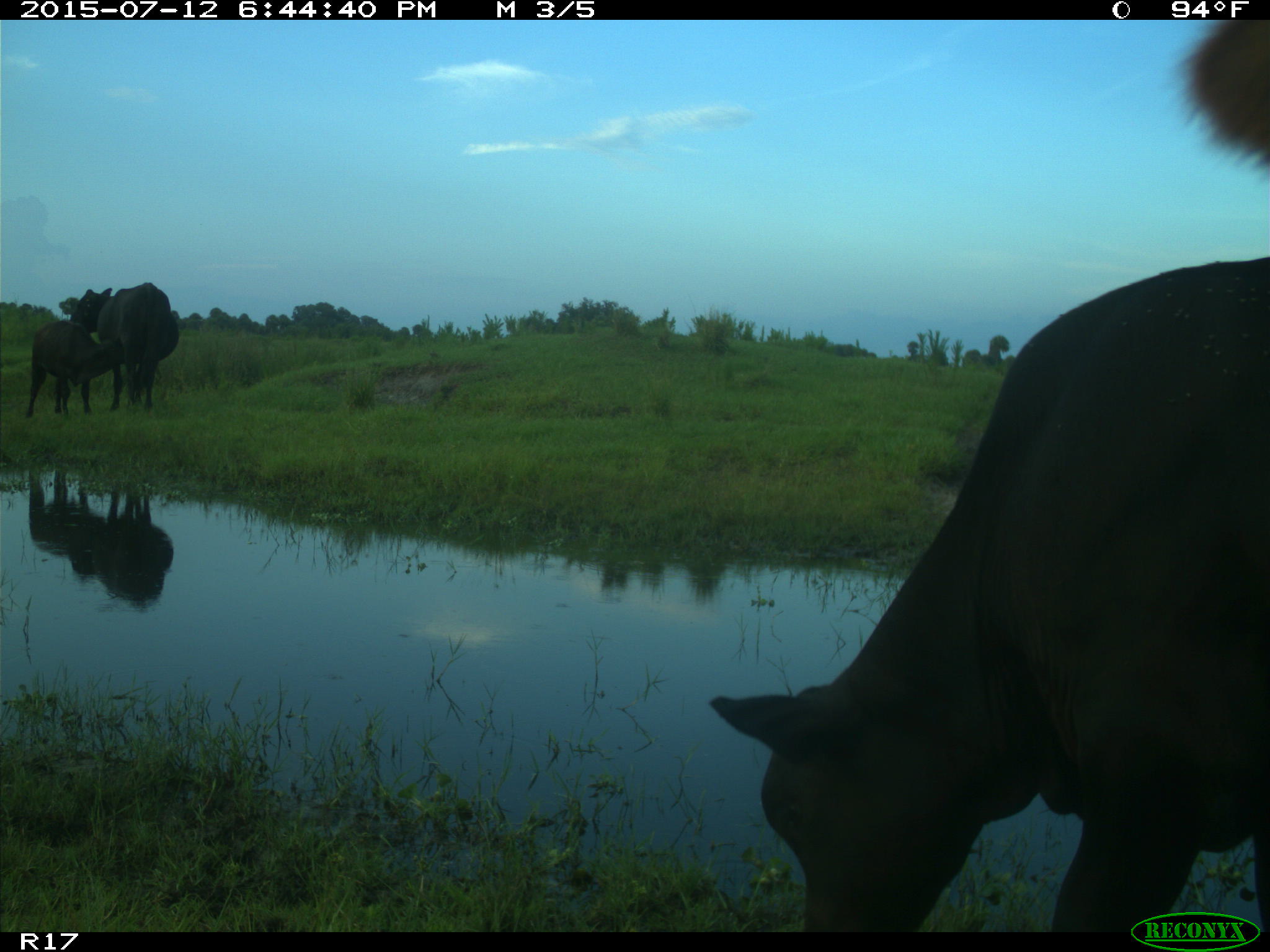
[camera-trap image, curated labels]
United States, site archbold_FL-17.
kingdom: Animalia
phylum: Chordata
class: Mammalia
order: Artiodactyla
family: Bovidae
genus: Bos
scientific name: Bos taurus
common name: domestic cow